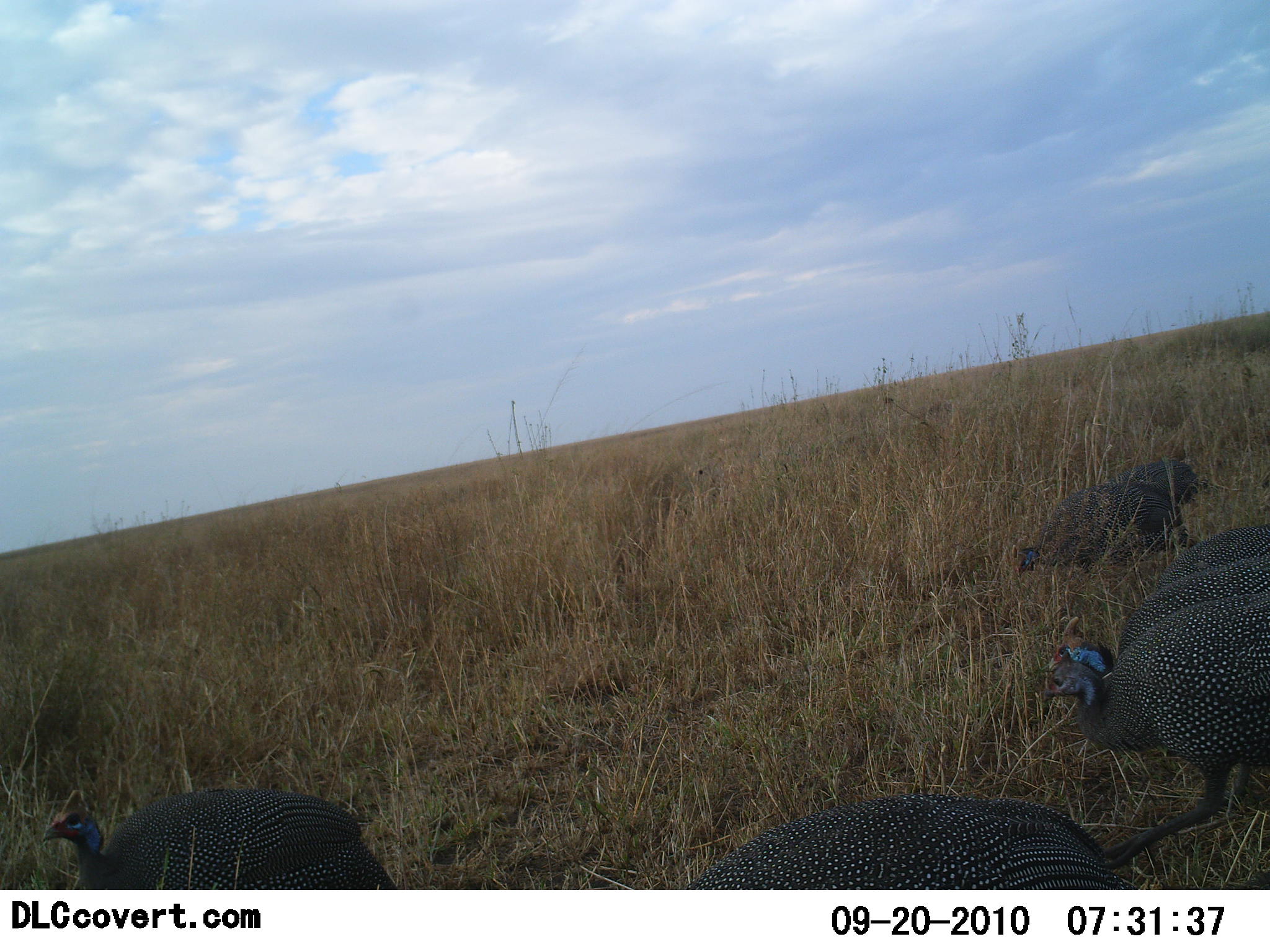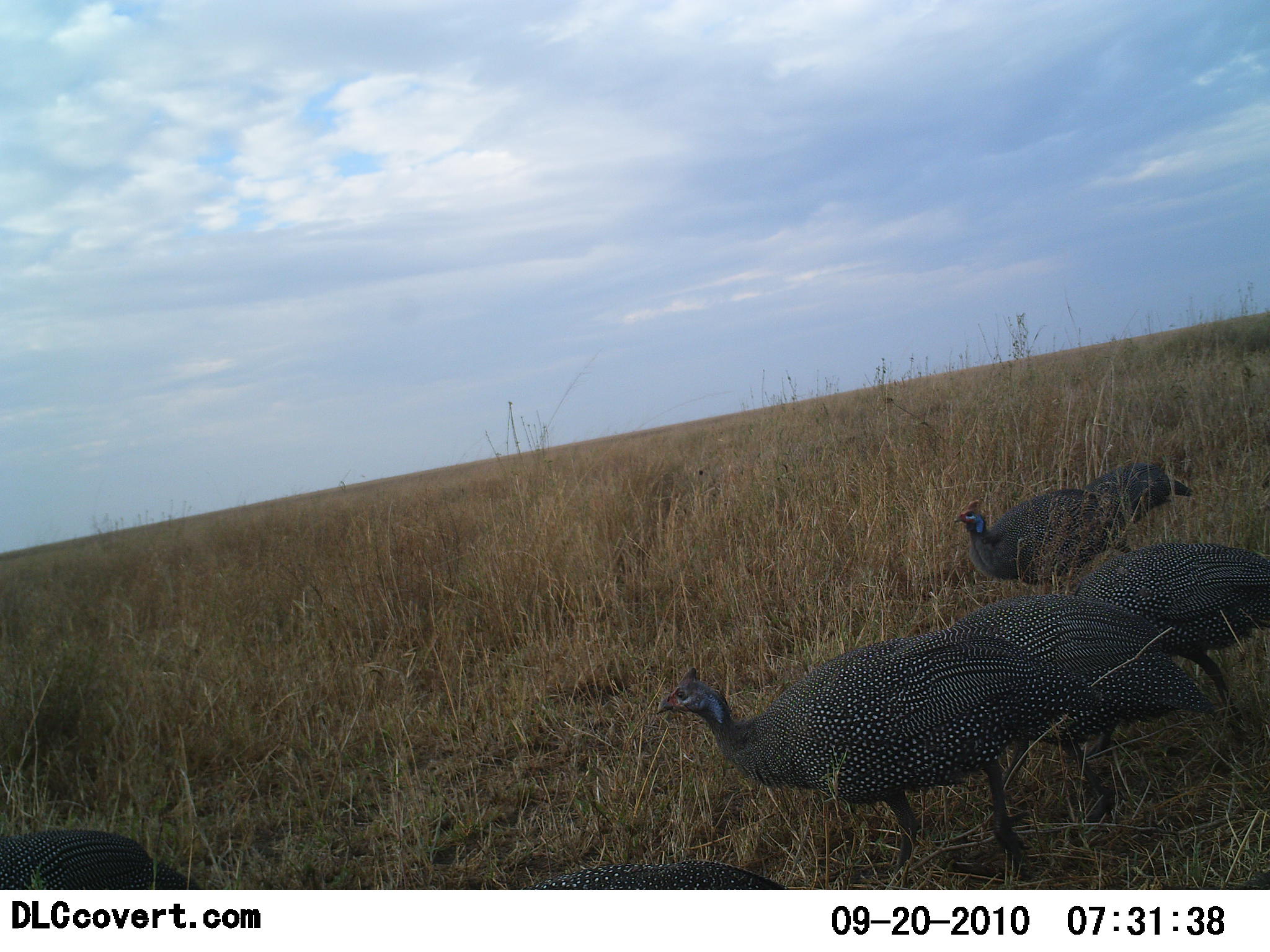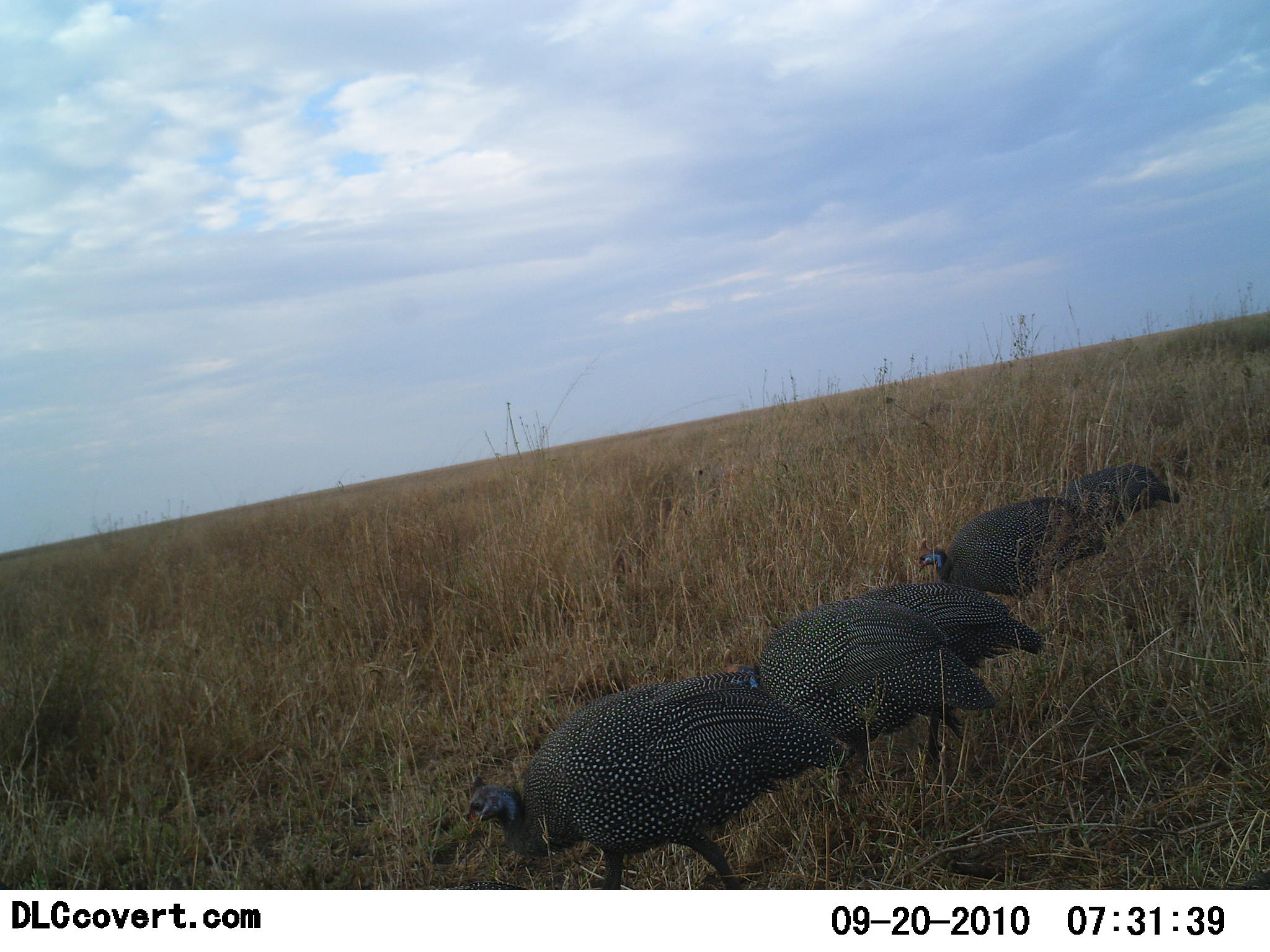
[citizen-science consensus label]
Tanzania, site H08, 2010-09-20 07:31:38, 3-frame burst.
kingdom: Animalia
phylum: Chordata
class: Aves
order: Galliformes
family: Numididae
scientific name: Numididae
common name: guinea fowl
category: guineafowl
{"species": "guineafowl (guinea fowl) (Numididae)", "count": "7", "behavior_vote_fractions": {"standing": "0%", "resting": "0%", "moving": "90%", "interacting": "0%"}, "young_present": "0%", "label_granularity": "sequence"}